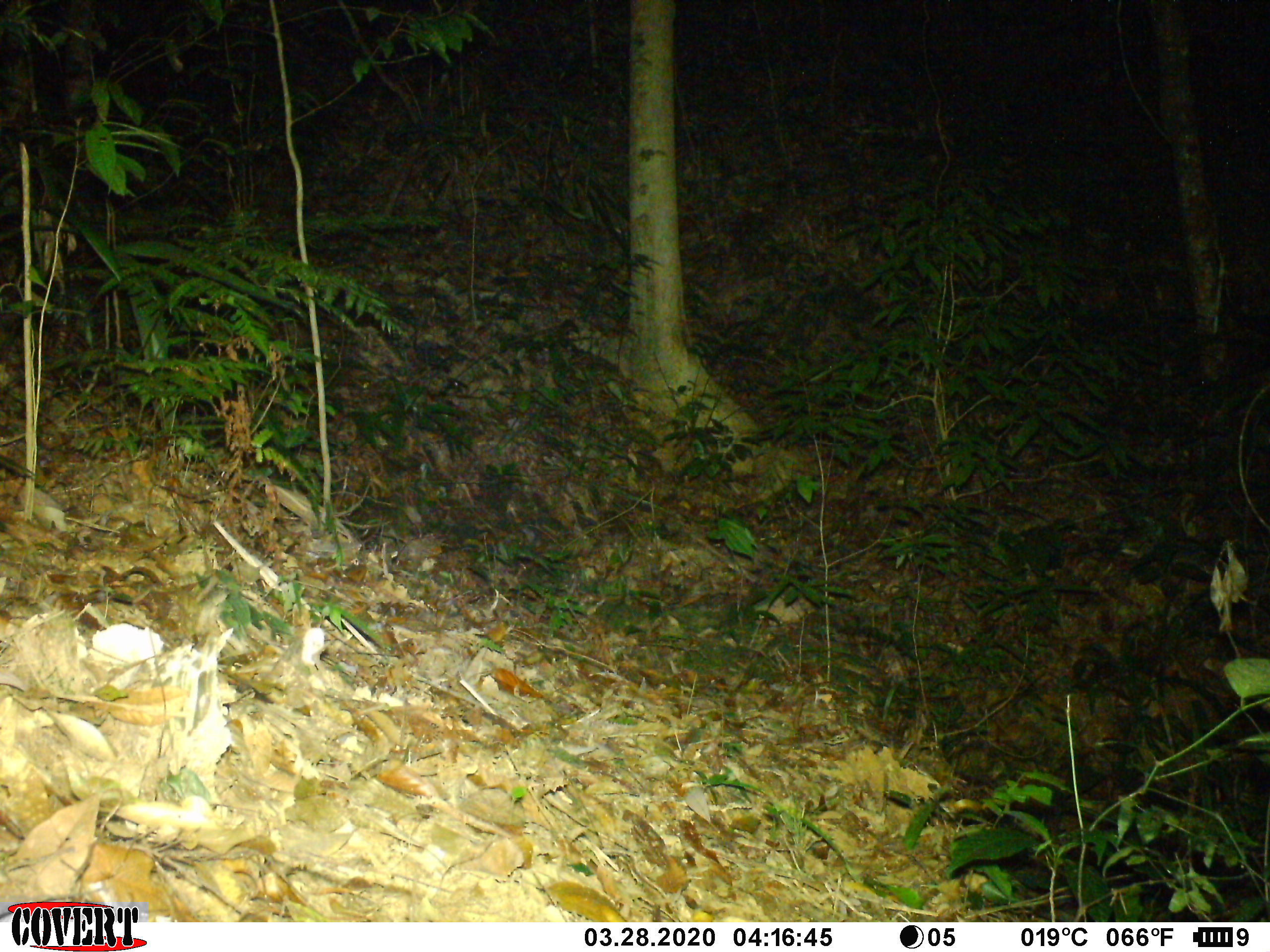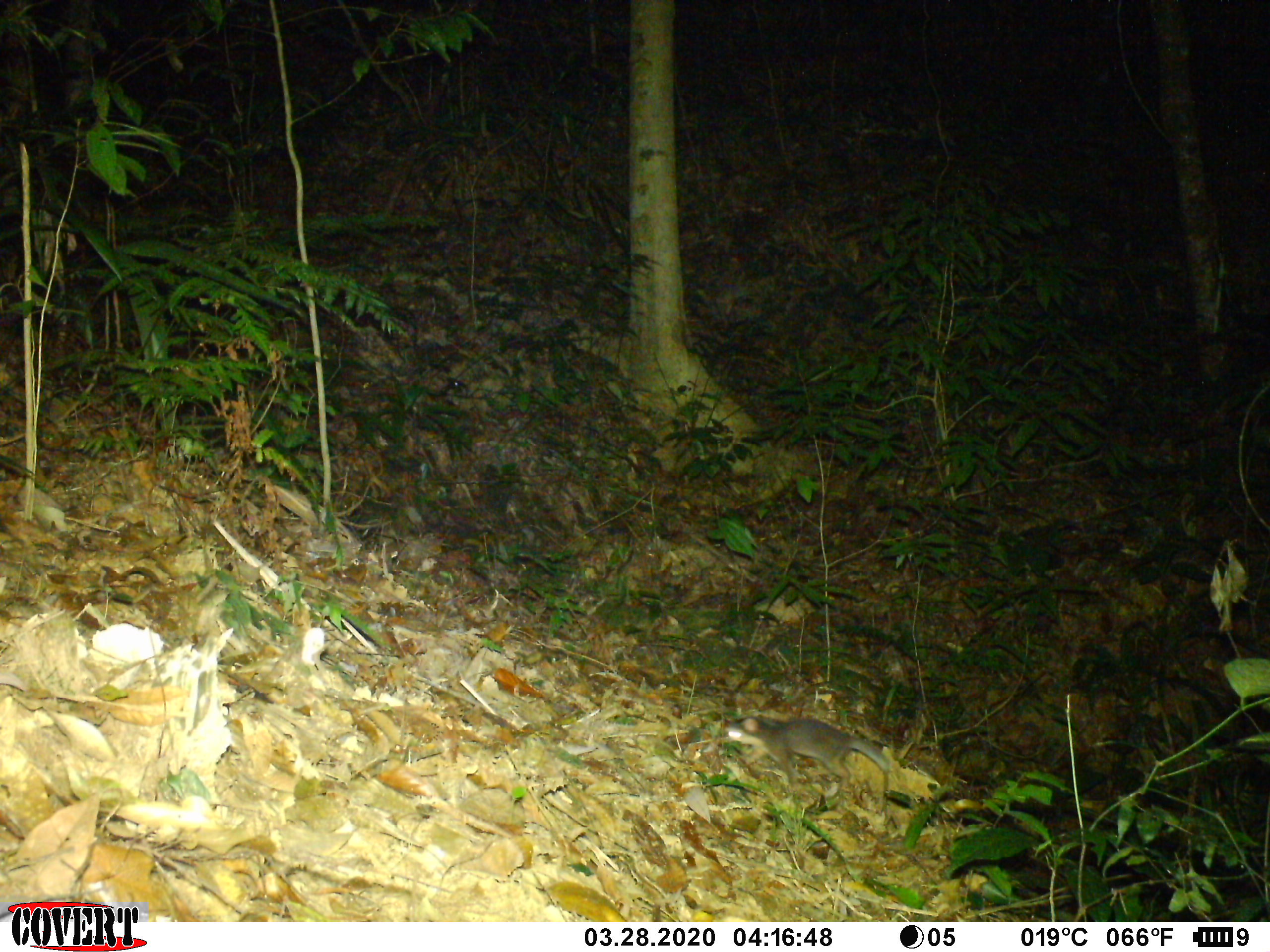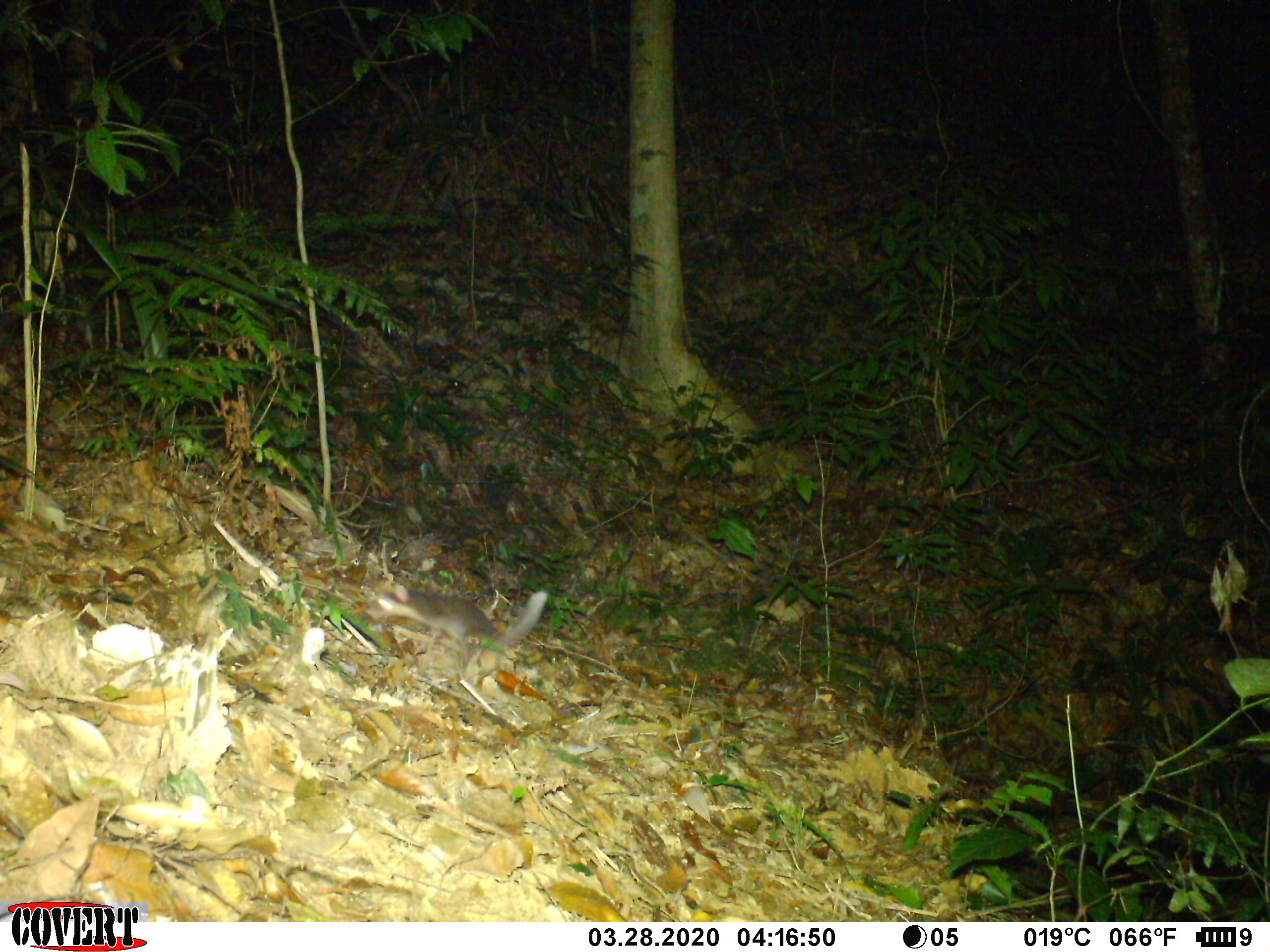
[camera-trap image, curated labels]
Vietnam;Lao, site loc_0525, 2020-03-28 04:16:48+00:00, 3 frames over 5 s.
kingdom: Animalia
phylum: Chordata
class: Mammalia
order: Carnivora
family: Mustelidae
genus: Melogale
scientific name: Melogale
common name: ferret badger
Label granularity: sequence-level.